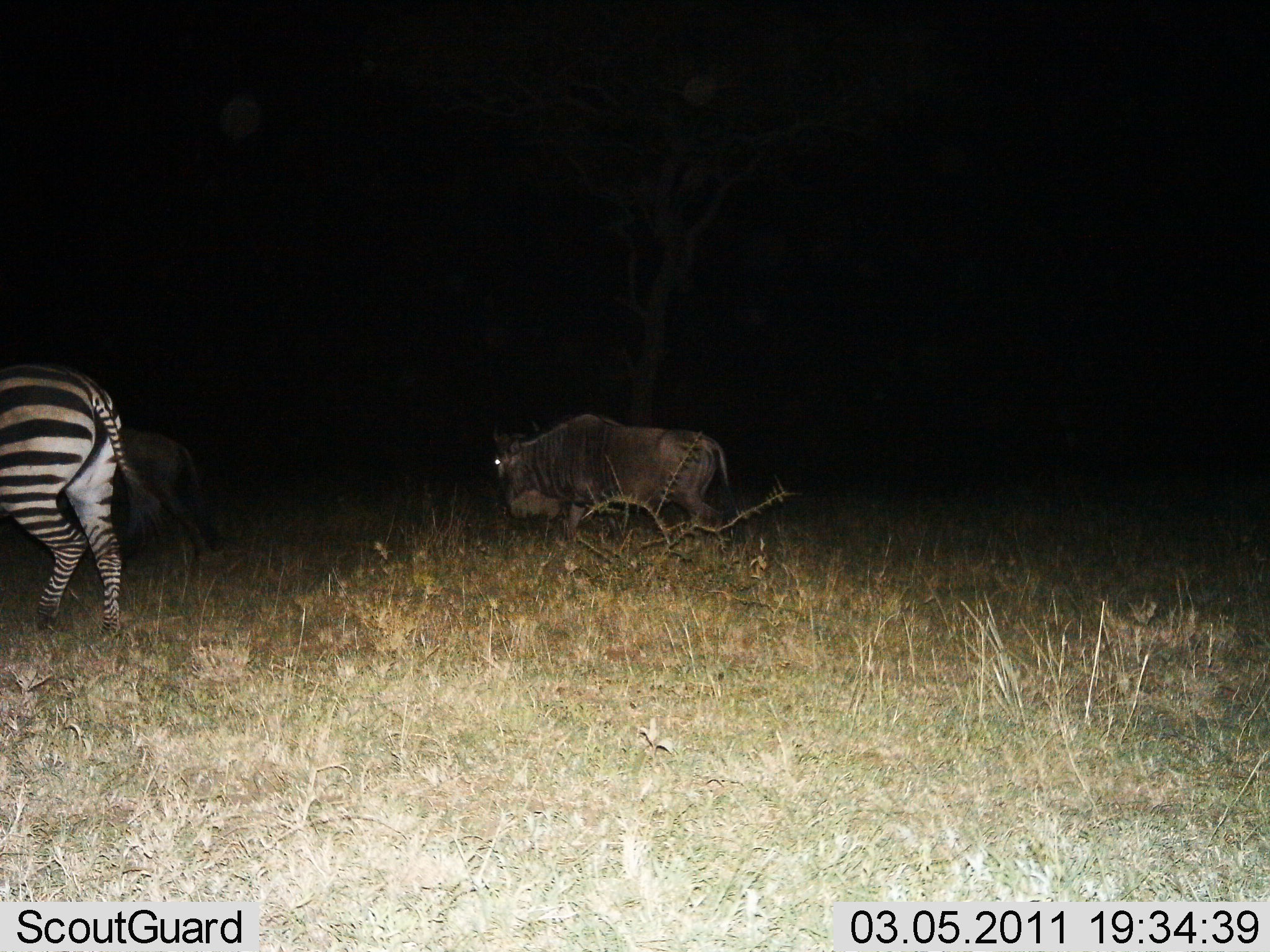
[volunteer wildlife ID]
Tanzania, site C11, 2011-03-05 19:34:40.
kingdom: Animalia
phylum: Chordata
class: Mammalia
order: Artiodactyla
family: Bovidae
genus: Connochaetes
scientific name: Connochaetes taurinus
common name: blue wildebeest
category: wildebeest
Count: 2.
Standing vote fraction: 31%.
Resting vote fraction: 0%.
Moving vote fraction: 69%.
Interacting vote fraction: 0%.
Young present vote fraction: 0%.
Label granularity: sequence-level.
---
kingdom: Animalia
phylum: Chordata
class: Mammalia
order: Perissodactyla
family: Equidae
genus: Equus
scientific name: Equus quagga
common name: plains zebra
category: zebra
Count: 1.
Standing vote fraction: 47%.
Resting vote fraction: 0%.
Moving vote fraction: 53%.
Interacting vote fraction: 0%.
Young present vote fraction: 0%.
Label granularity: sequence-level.